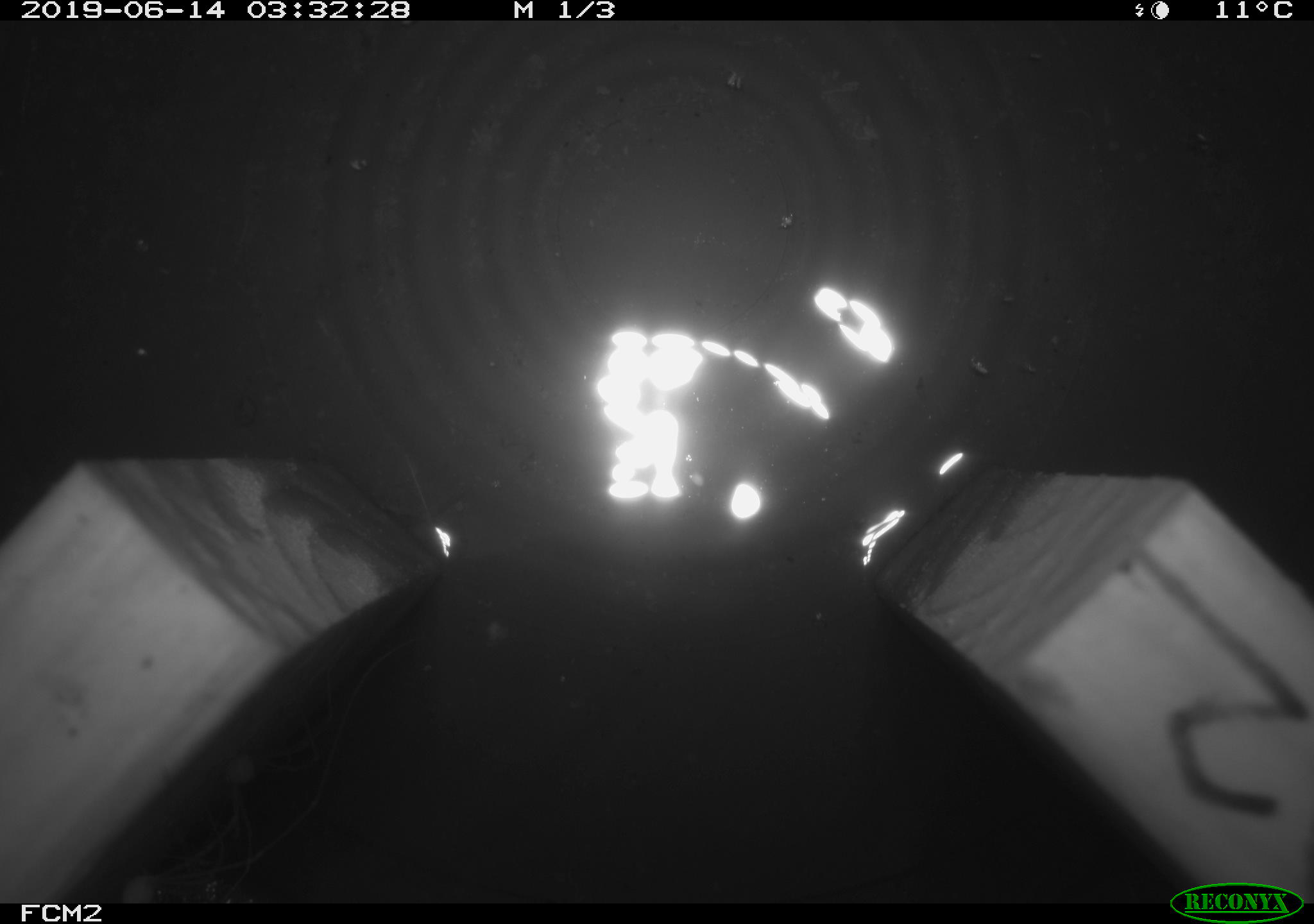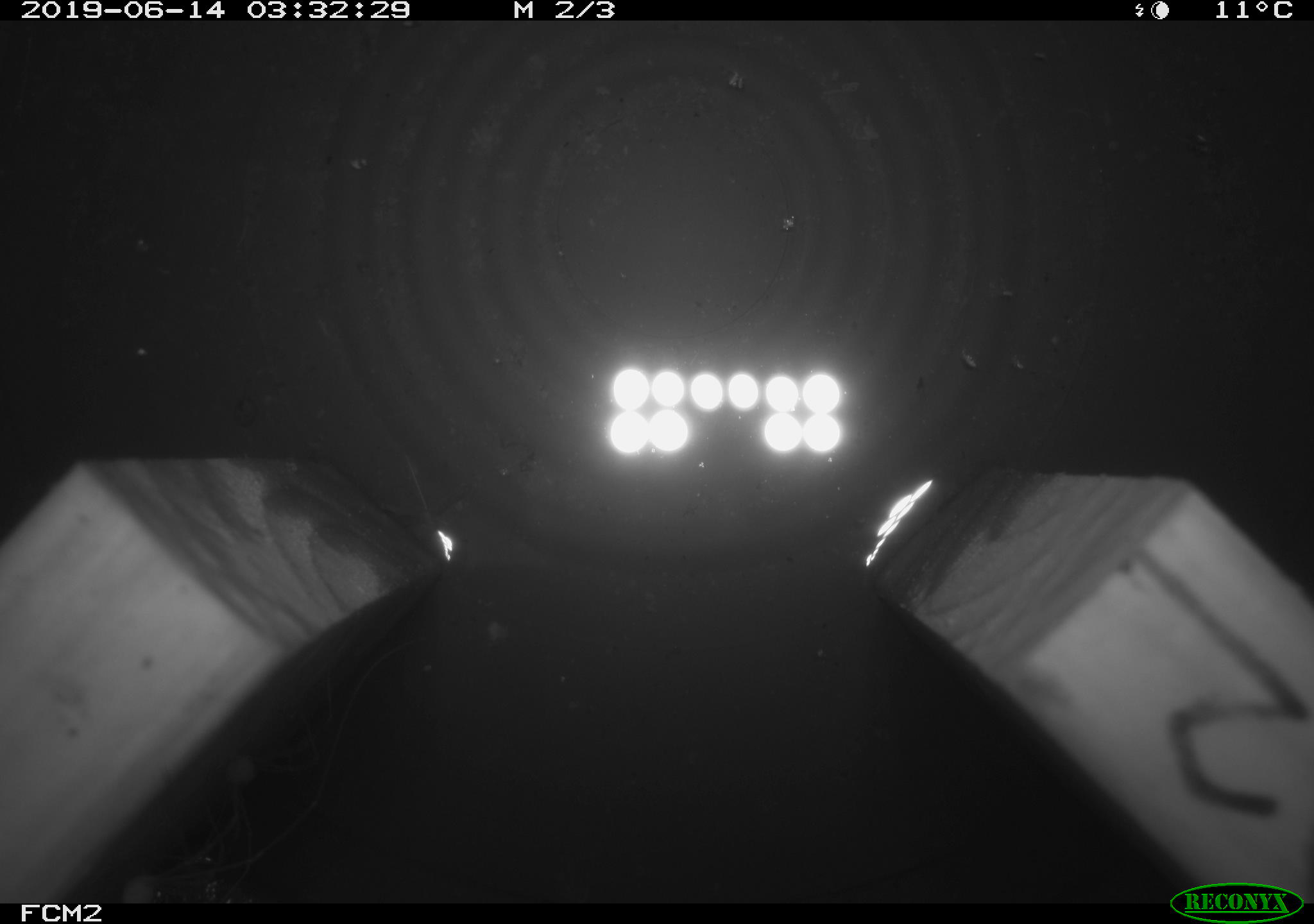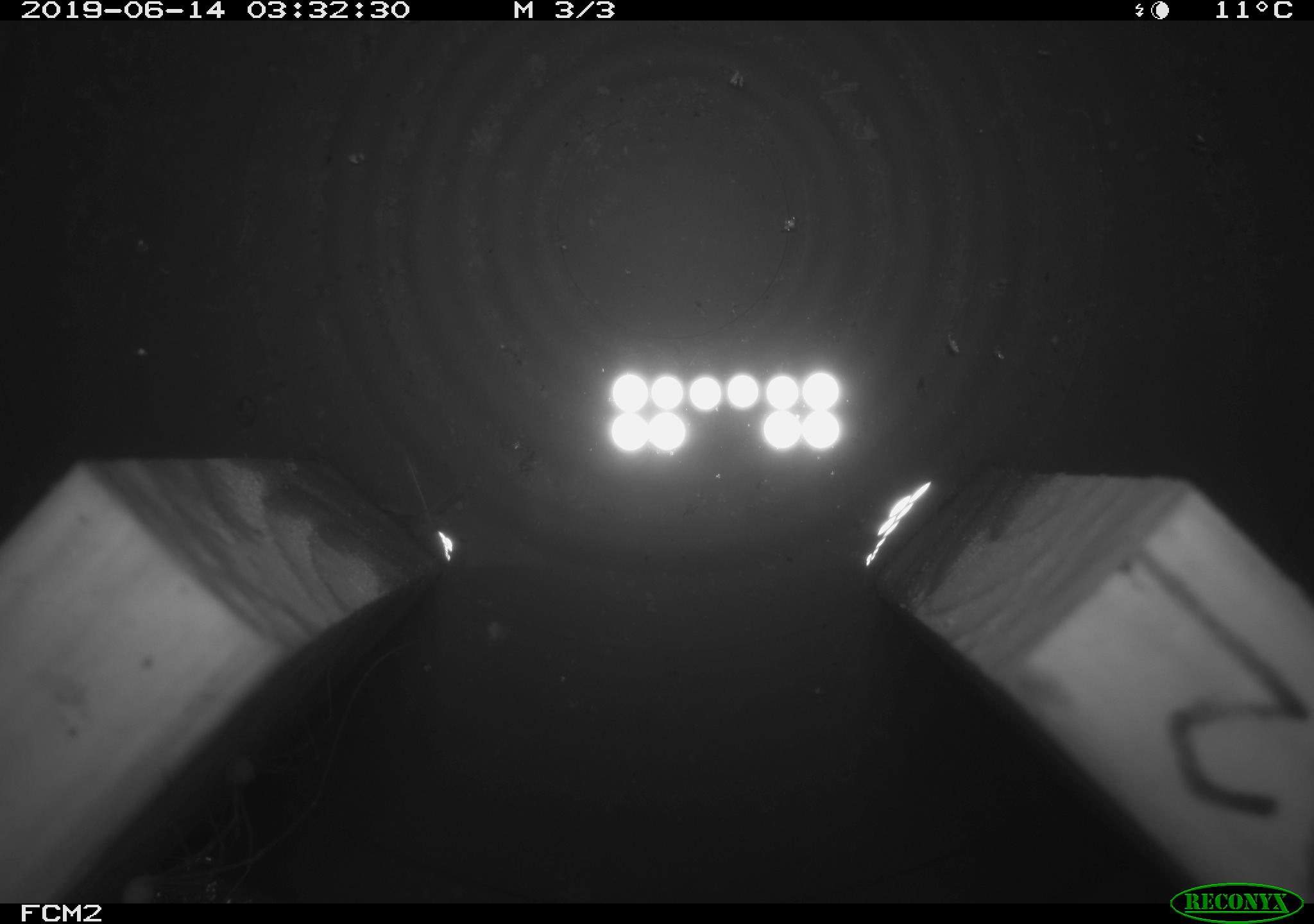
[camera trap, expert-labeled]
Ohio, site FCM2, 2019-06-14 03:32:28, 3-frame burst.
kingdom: Animalia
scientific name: Animalia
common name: animal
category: invertebrate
Invertebrate (animal) (Animalia).